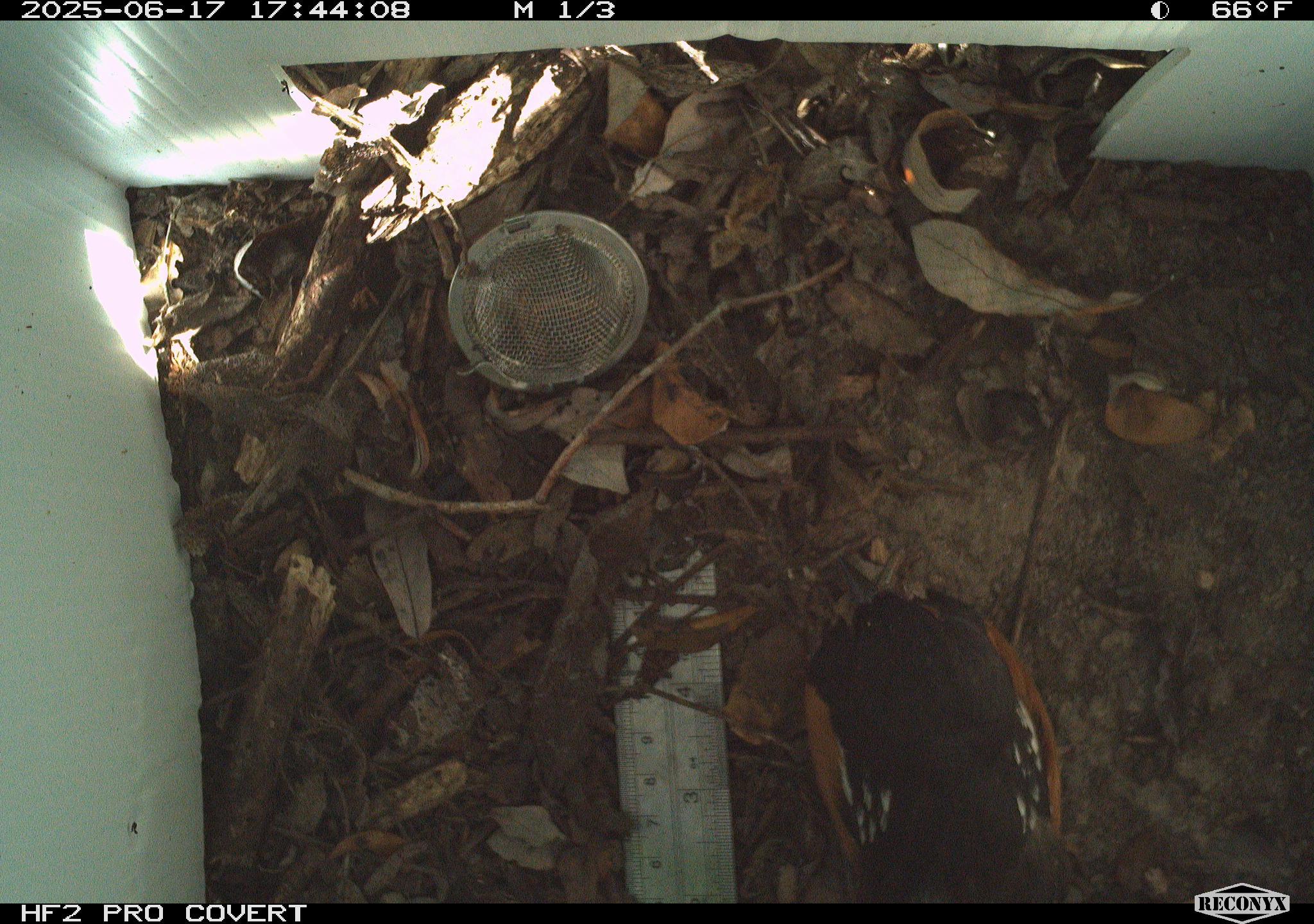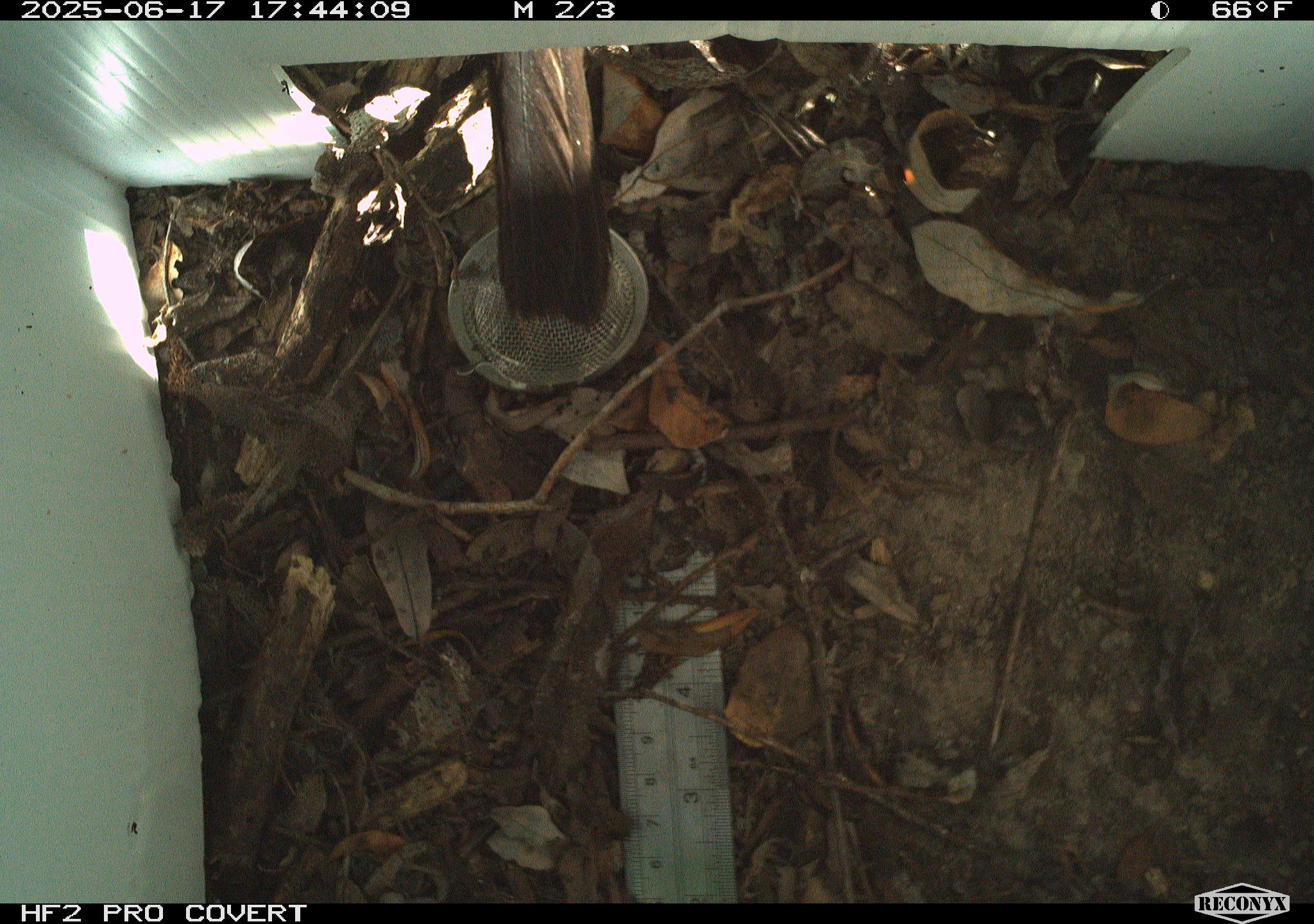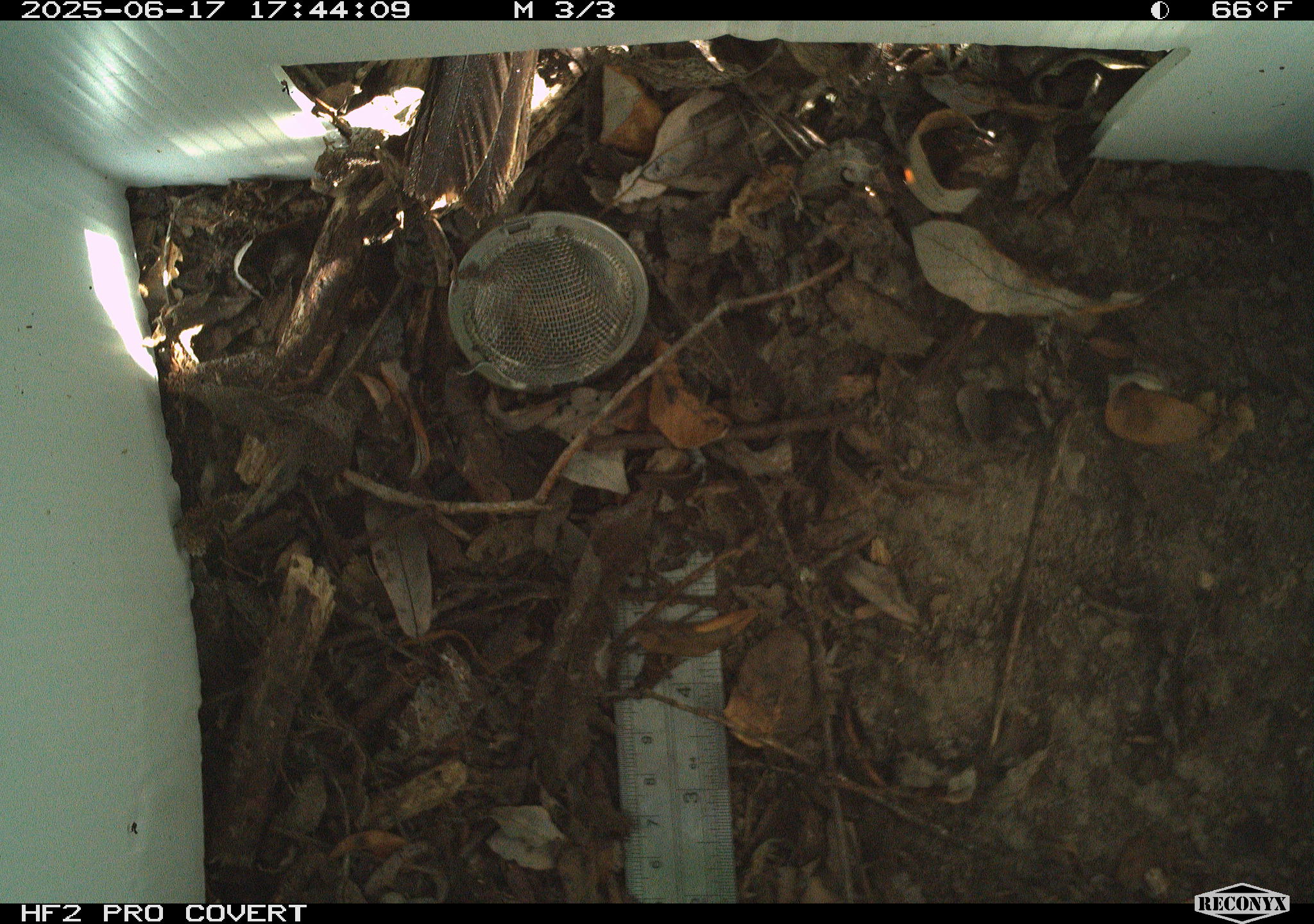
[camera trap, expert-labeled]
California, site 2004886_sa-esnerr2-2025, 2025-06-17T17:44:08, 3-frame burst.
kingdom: Animalia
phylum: Chordata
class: Aves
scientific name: Aves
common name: bird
Bird (Aves).